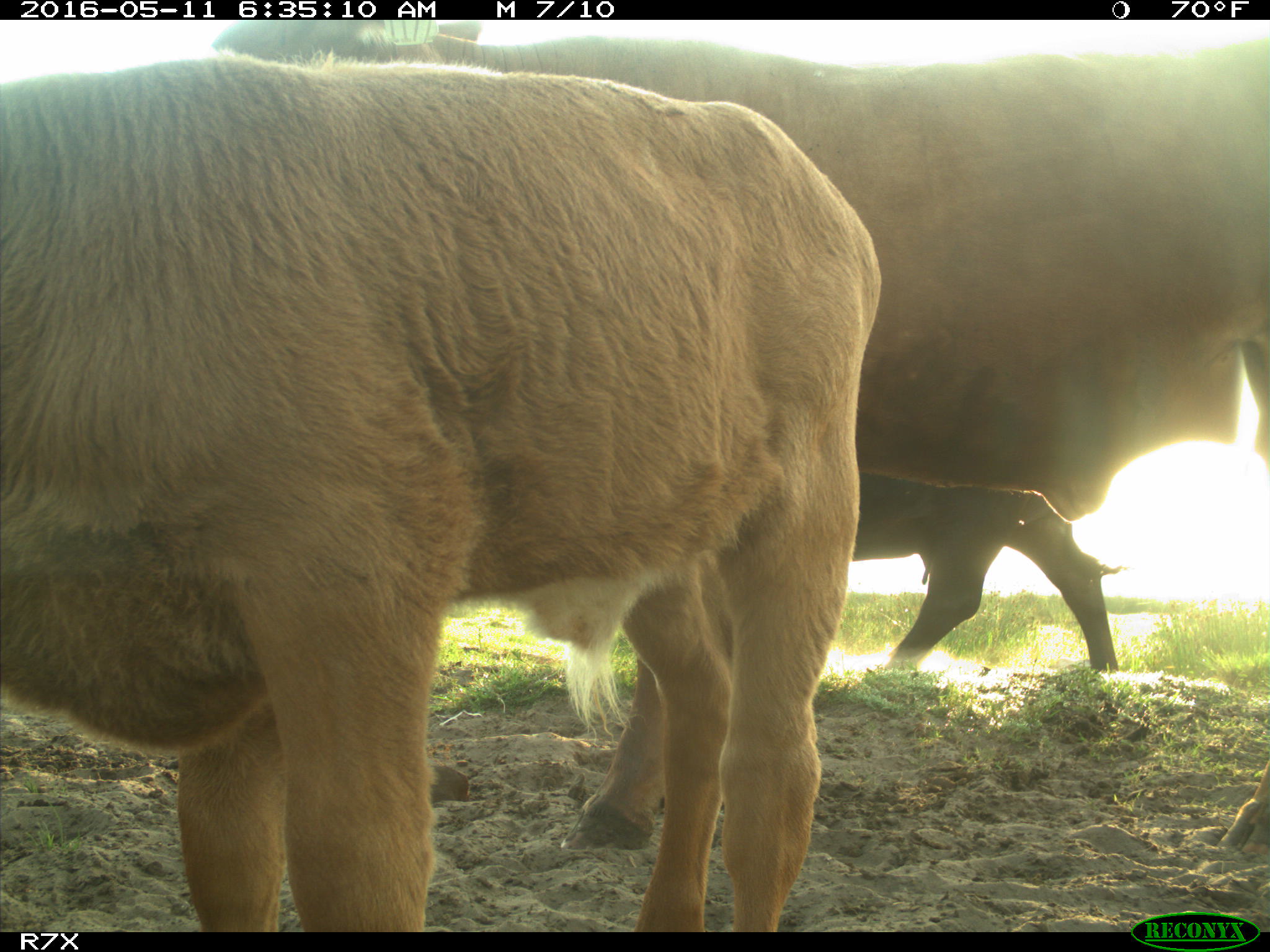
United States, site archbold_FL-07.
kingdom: Animalia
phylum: Chordata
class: Mammalia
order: Artiodactyla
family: Bovidae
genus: Bos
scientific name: Bos taurus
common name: domestic cow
Bos taurus (domestic cow).